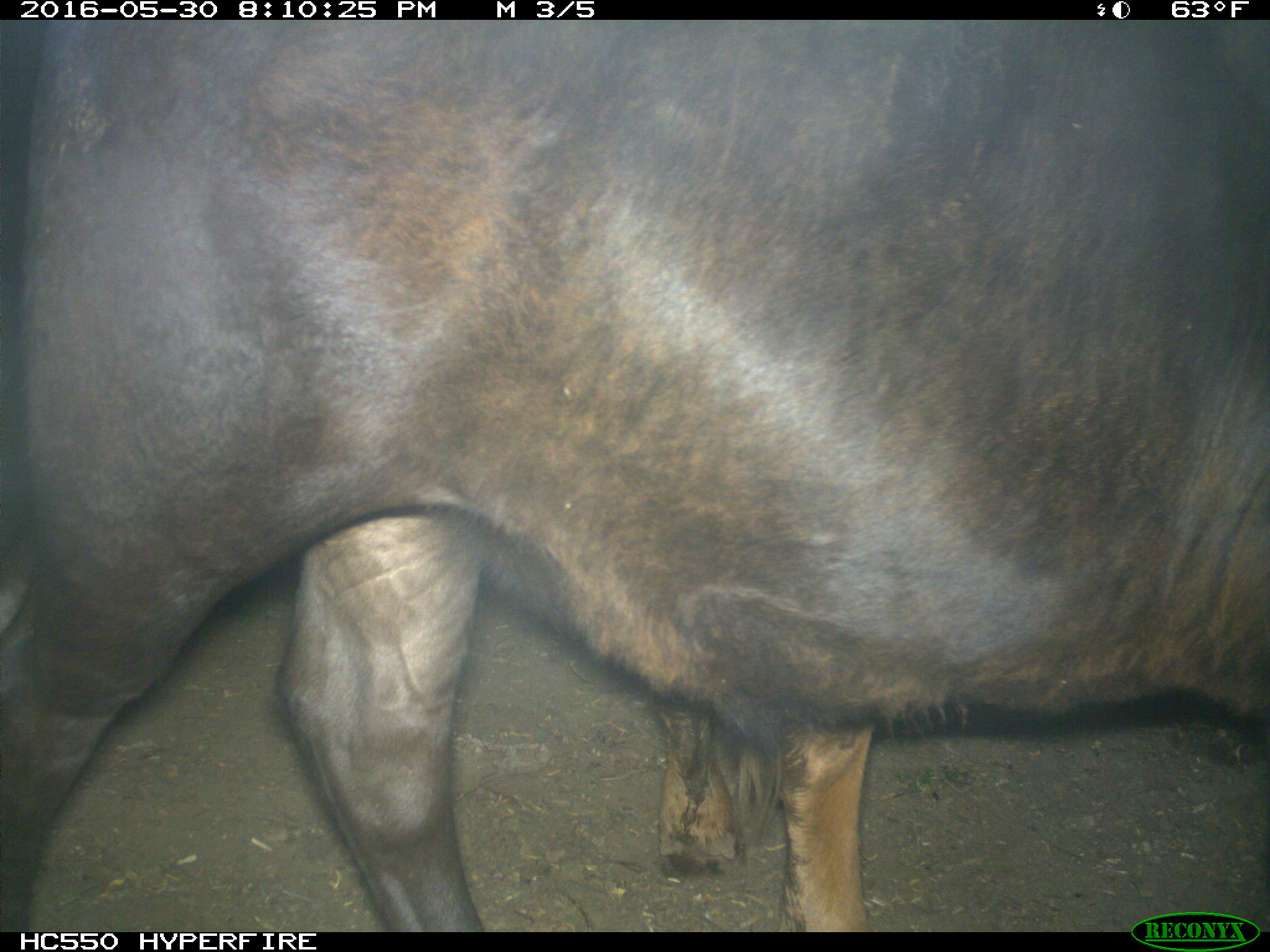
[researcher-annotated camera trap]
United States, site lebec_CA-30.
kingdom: Animalia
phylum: Chordata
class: Mammalia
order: Artiodactyla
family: Bovidae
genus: Bos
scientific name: Bos taurus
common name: domestic cow